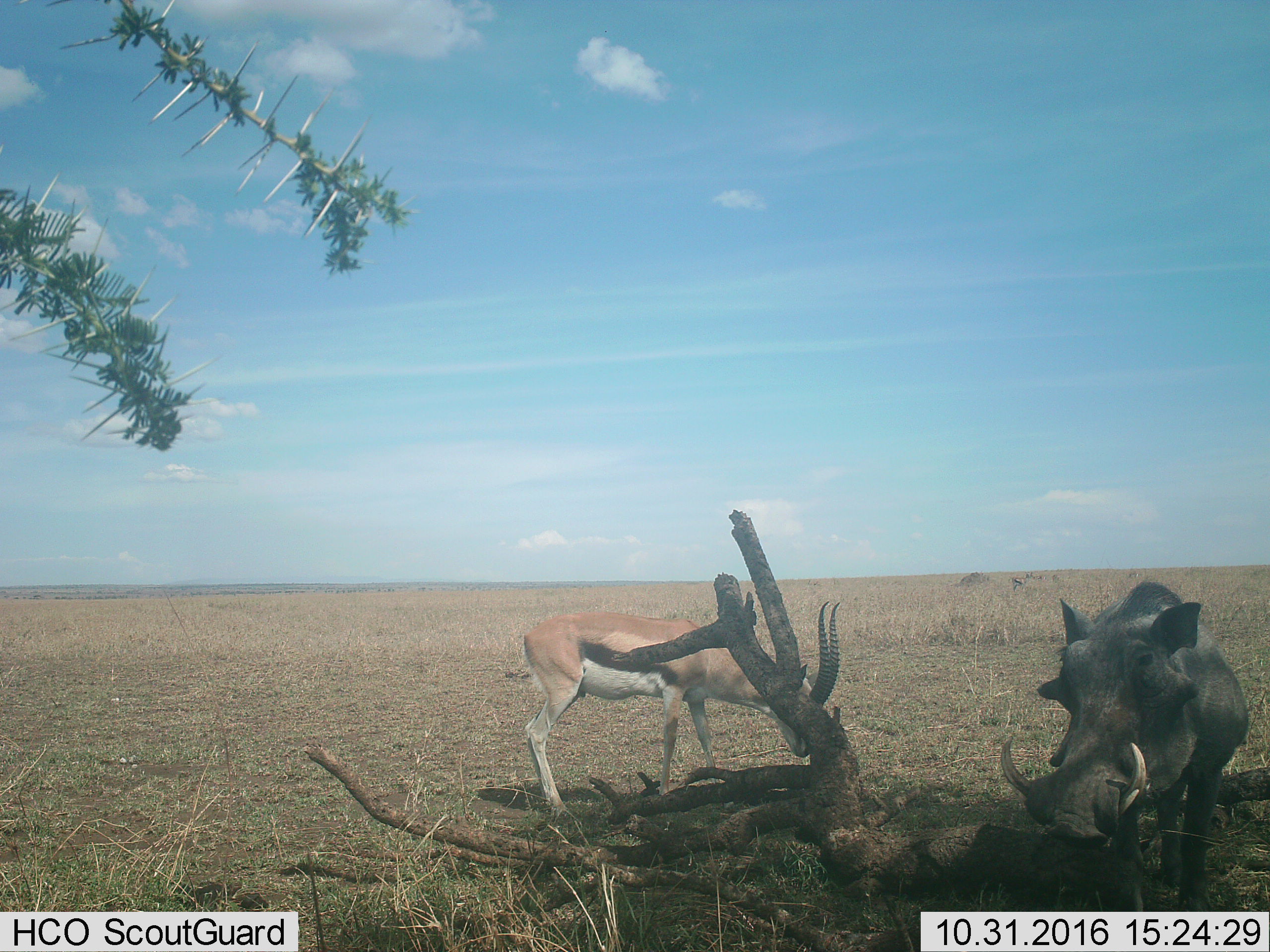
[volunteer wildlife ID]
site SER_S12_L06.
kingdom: Animalia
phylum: Chordata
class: Mammalia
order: Artiodactyla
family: Bovidae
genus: Eudorcas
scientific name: Eudorcas thomsonii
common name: thomson's gazelle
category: gazellethomsons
Gazellethomsons (thomson's gazelle) (Eudorcas thomsonii), count 2. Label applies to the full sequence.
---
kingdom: Animalia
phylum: Chordata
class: Mammalia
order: Artiodactyla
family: Suidae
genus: Phacochoerus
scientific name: Phacochoerus africanus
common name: warthog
Warthog (Phacochoerus africanus), count 1. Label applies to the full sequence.